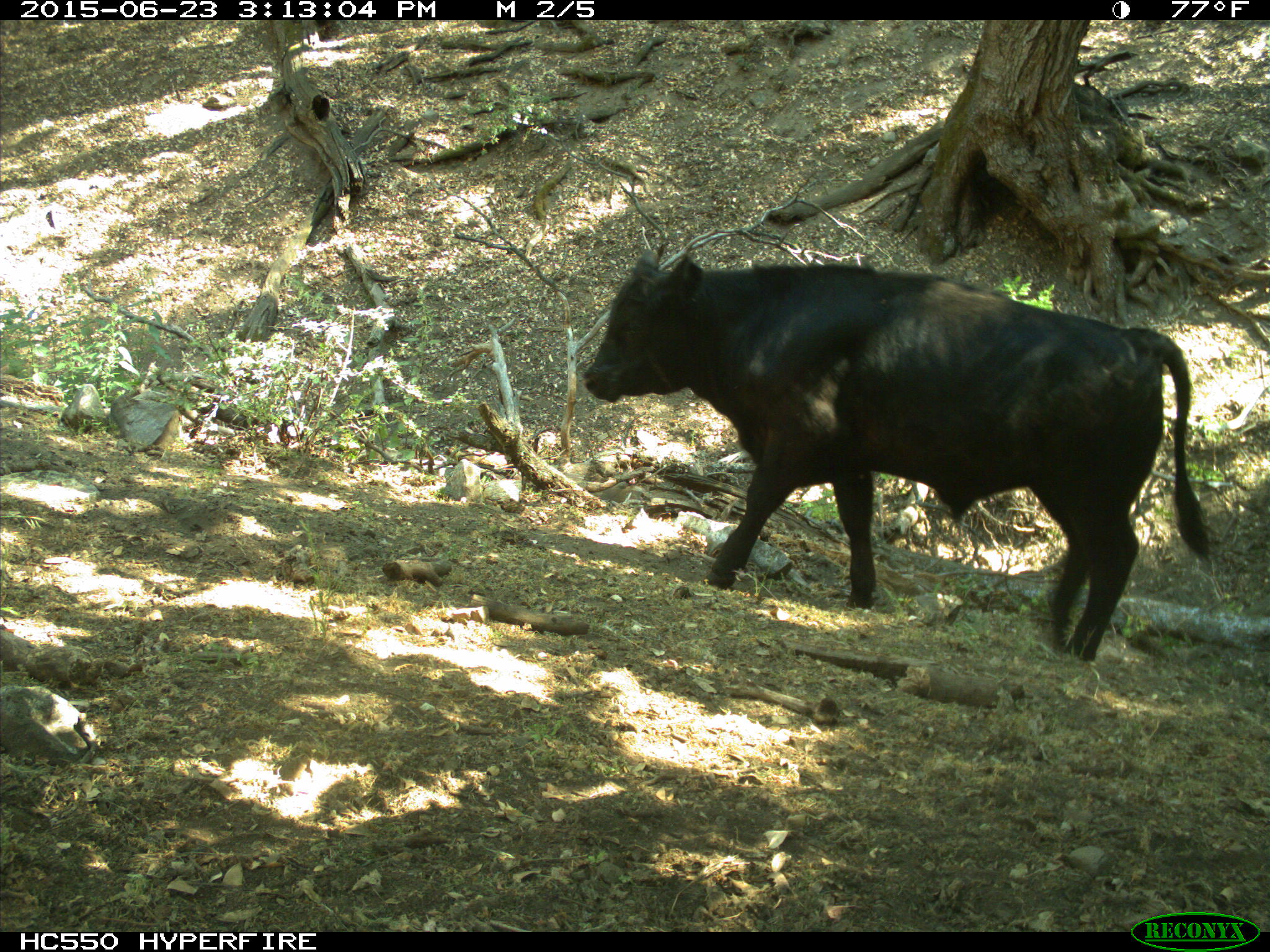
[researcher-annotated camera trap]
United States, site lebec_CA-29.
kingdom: Animalia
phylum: Chordata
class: Mammalia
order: Artiodactyla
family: Bovidae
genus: Bos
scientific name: Bos taurus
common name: domestic cow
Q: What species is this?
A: Bos taurus (domestic cow).